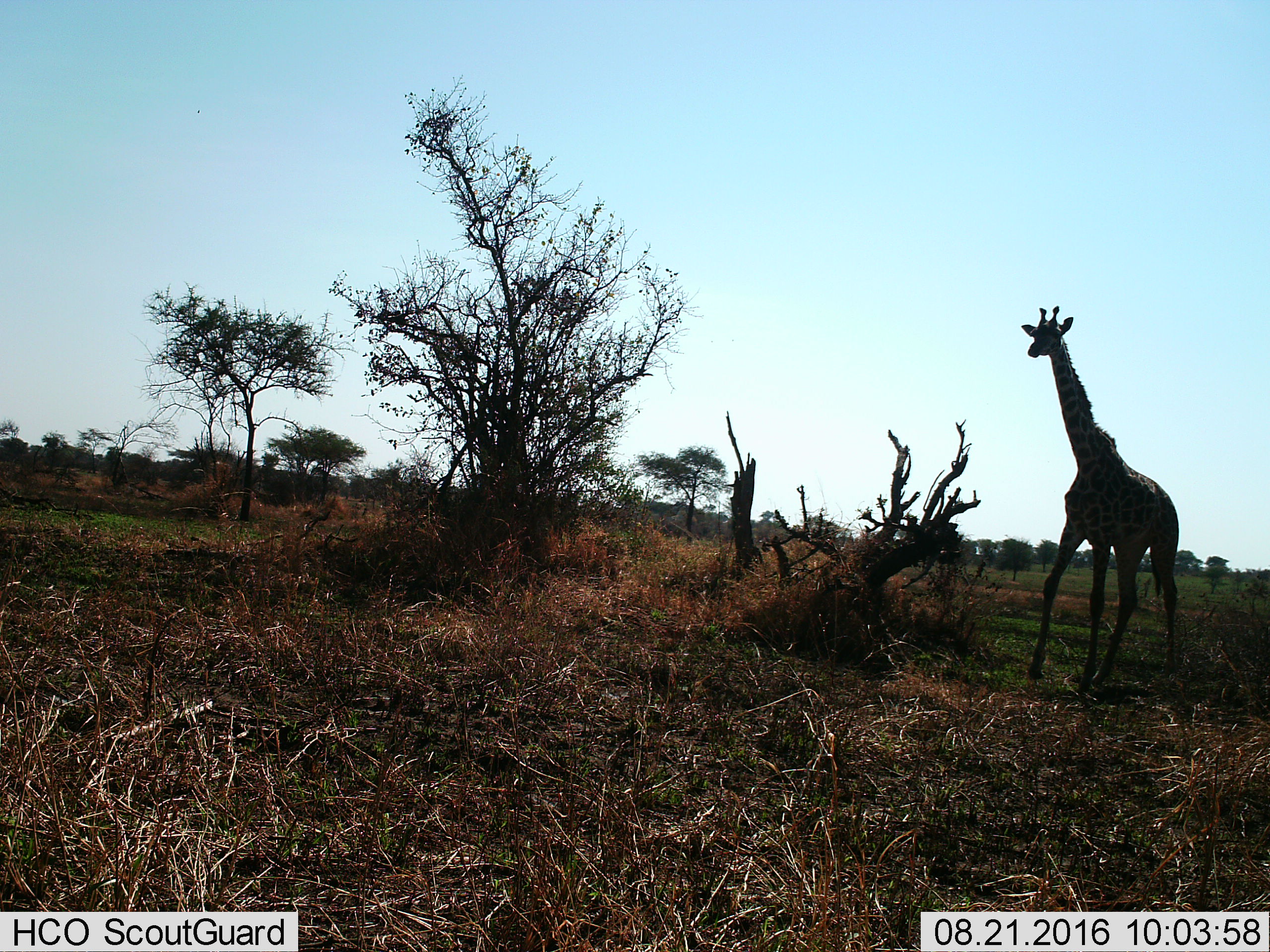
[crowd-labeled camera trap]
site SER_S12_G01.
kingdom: Animalia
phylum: Chordata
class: Mammalia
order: Artiodactyla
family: Giraffidae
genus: Giraffa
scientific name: Giraffa camelopardalis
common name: giraffe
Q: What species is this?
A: Giraffe (Giraffa camelopardalis).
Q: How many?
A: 1.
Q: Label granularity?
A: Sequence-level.